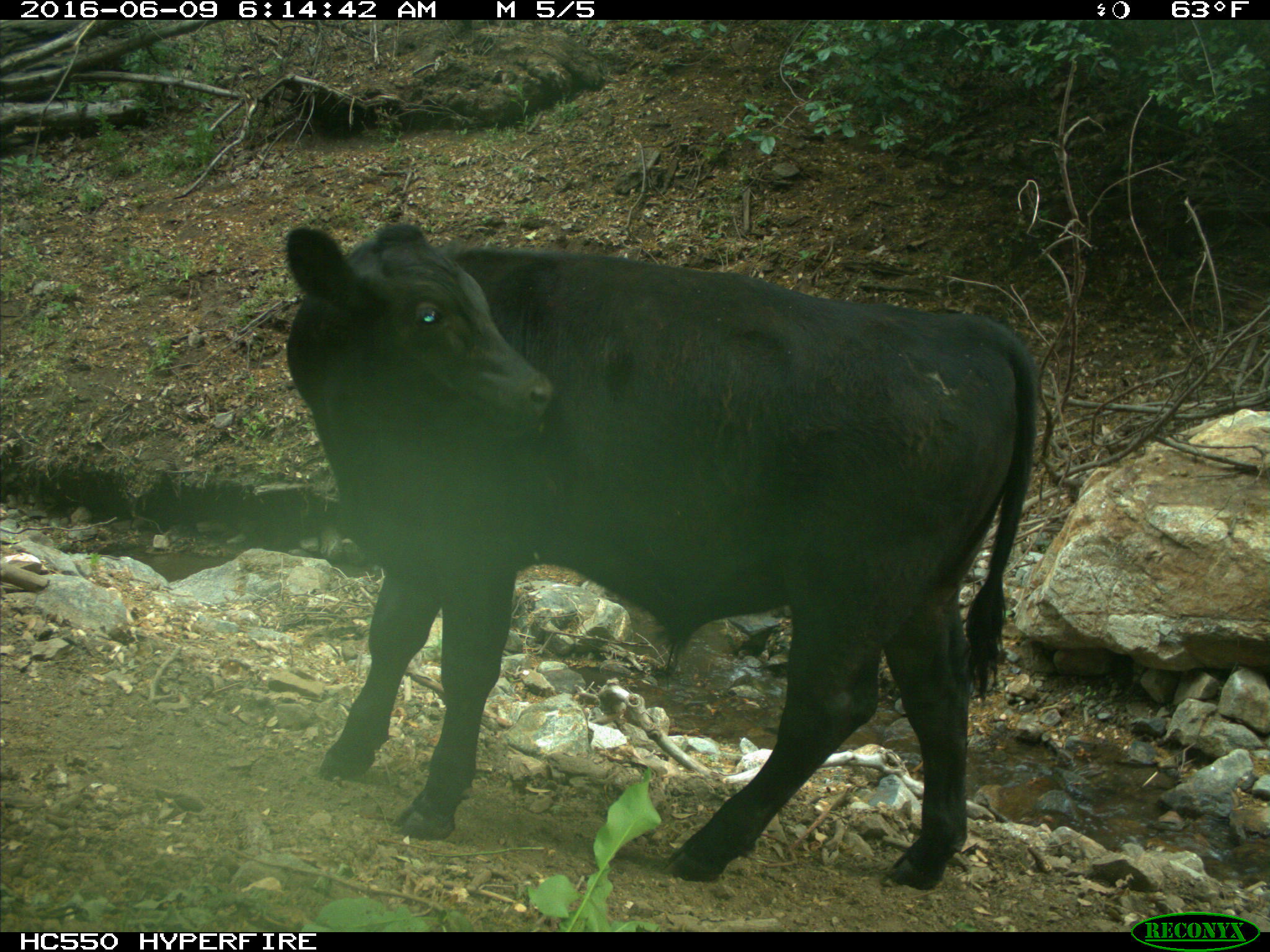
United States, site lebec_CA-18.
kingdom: Animalia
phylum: Chordata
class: Mammalia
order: Artiodactyla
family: Bovidae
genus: Bos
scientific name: Bos taurus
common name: domestic cow